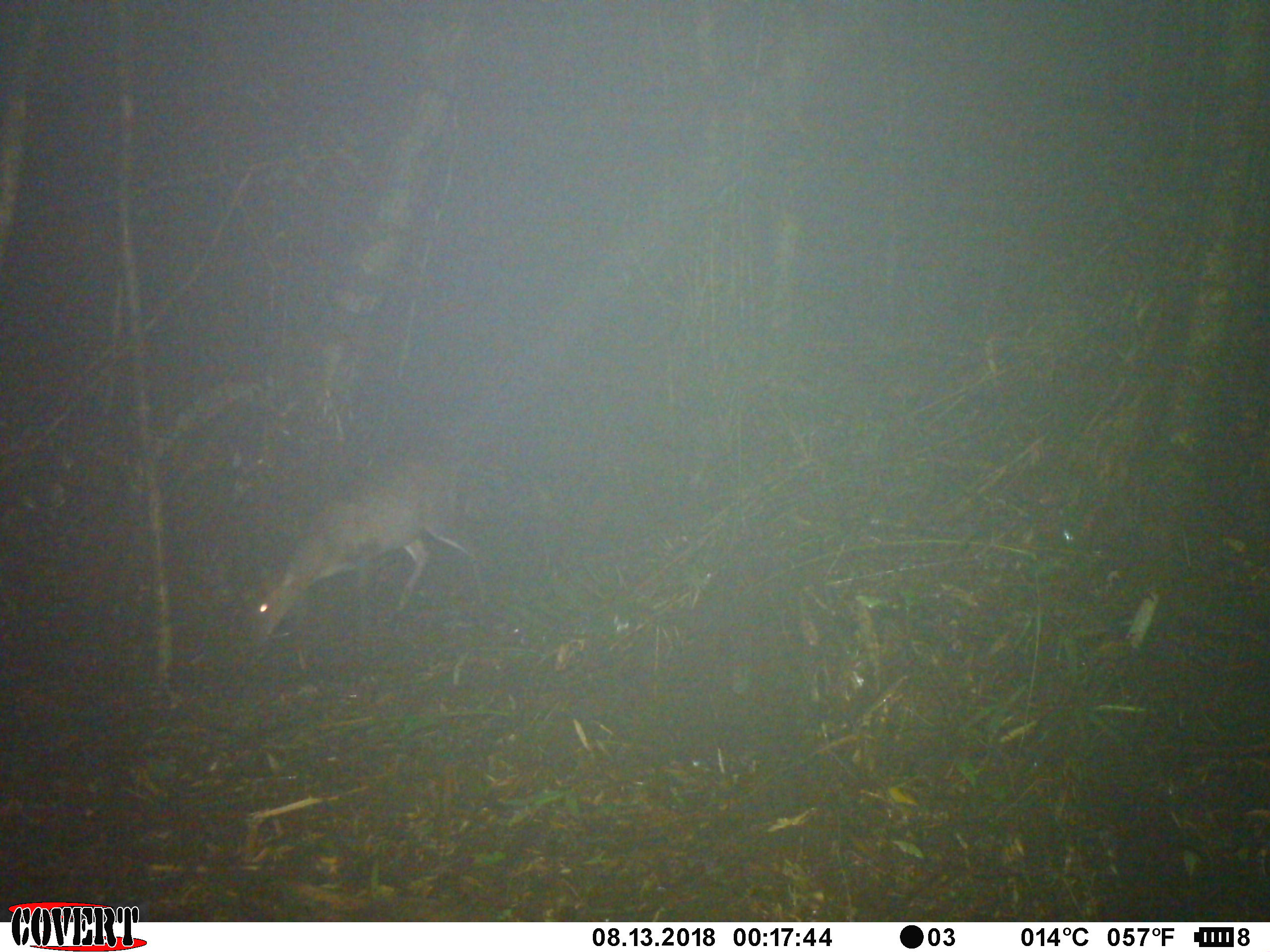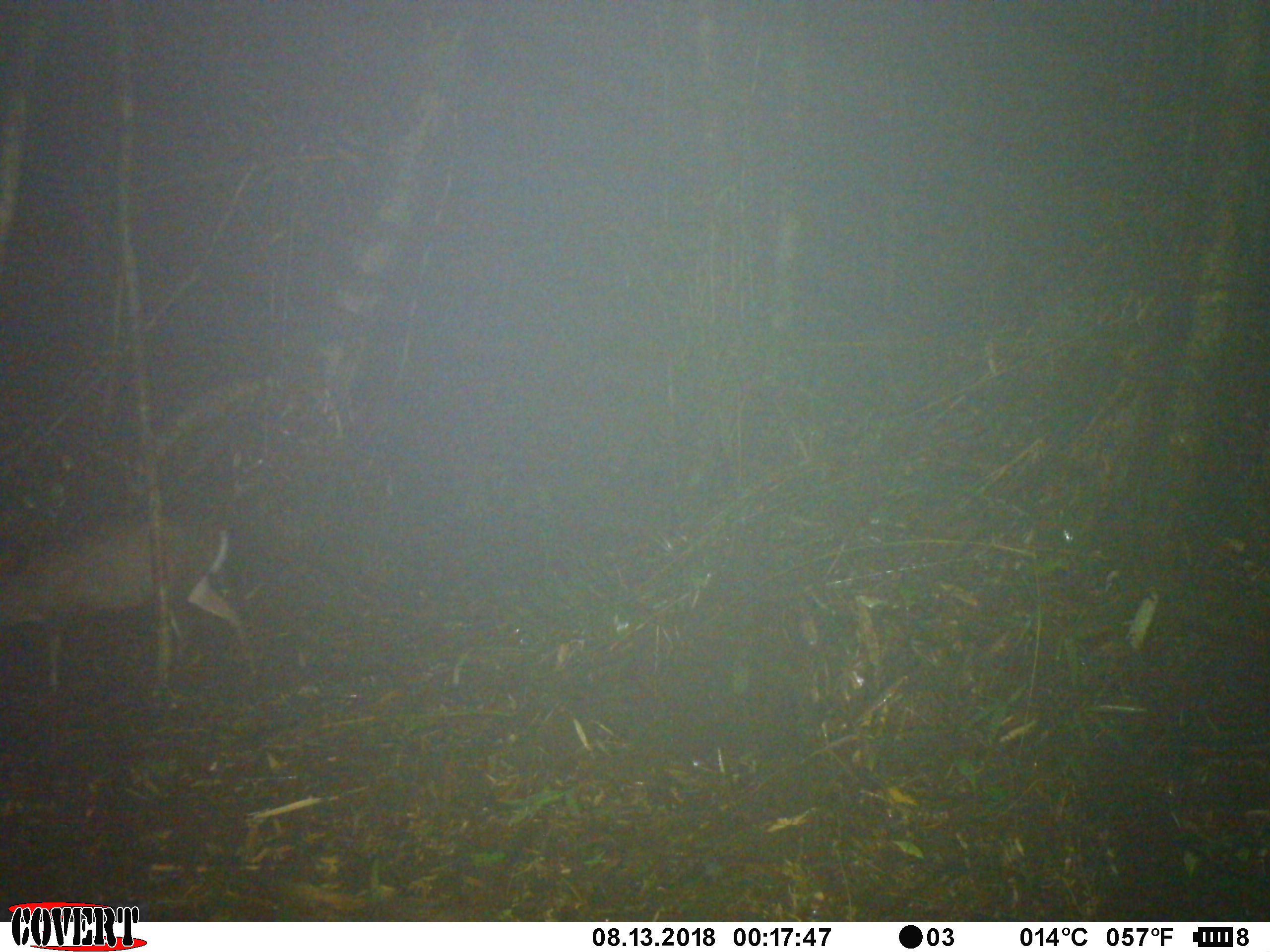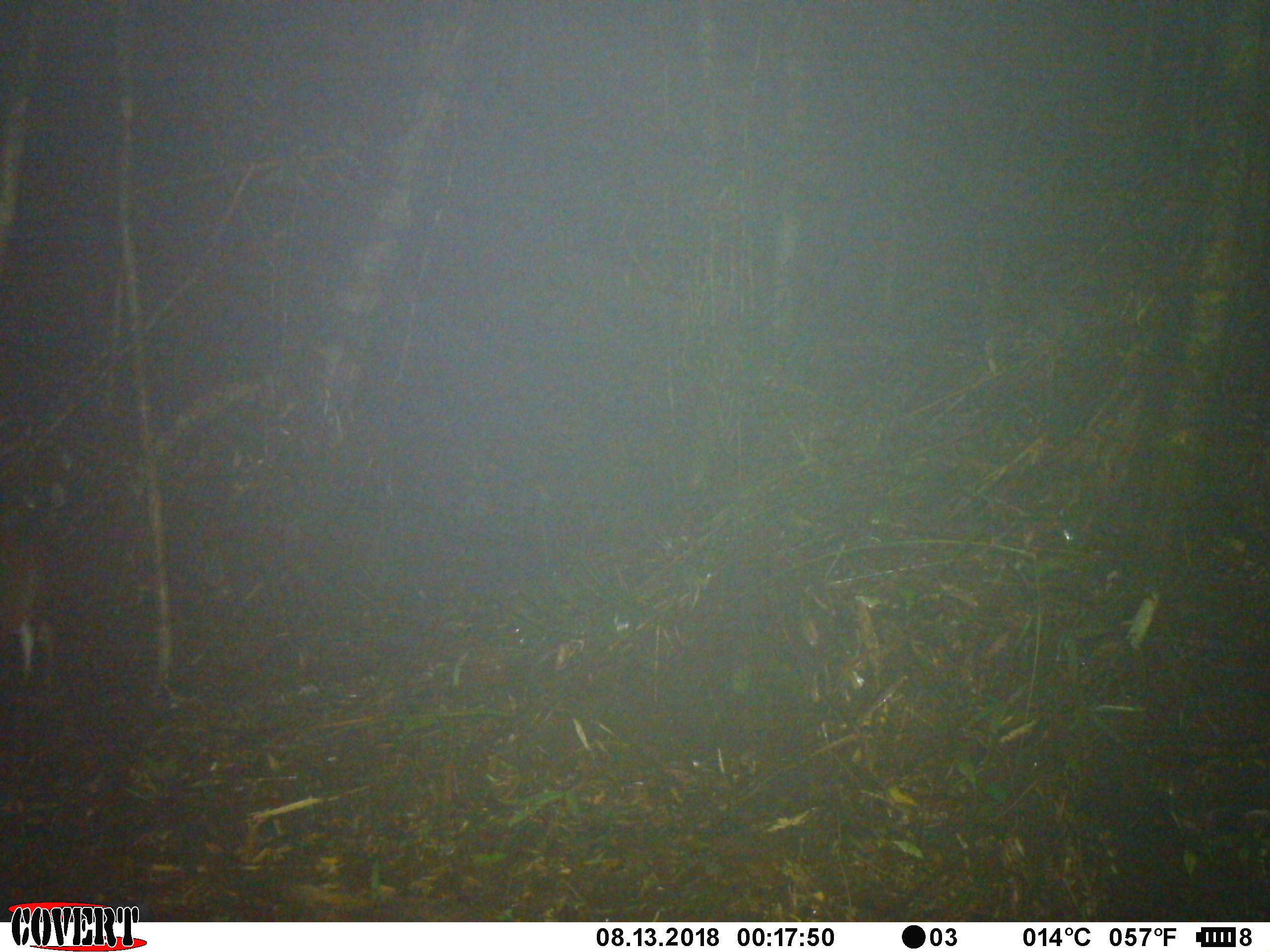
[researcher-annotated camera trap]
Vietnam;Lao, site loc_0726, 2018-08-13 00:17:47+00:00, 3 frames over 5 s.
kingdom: Animalia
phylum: Chordata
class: Mammalia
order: Artiodactyla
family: Cervidae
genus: Muntiacus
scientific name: Muntiacus rooseveltorum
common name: roosevelt's muntjac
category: roosevelts muntjac group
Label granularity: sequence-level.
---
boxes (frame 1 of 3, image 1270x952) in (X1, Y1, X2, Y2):
roosevelts muntjac group: (248, 463, 466, 637)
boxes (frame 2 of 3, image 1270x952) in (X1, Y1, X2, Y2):
roosevelts muntjac group: (0, 516, 245, 689)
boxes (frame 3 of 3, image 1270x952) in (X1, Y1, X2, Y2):
roosevelts muntjac group: (0, 530, 58, 683)